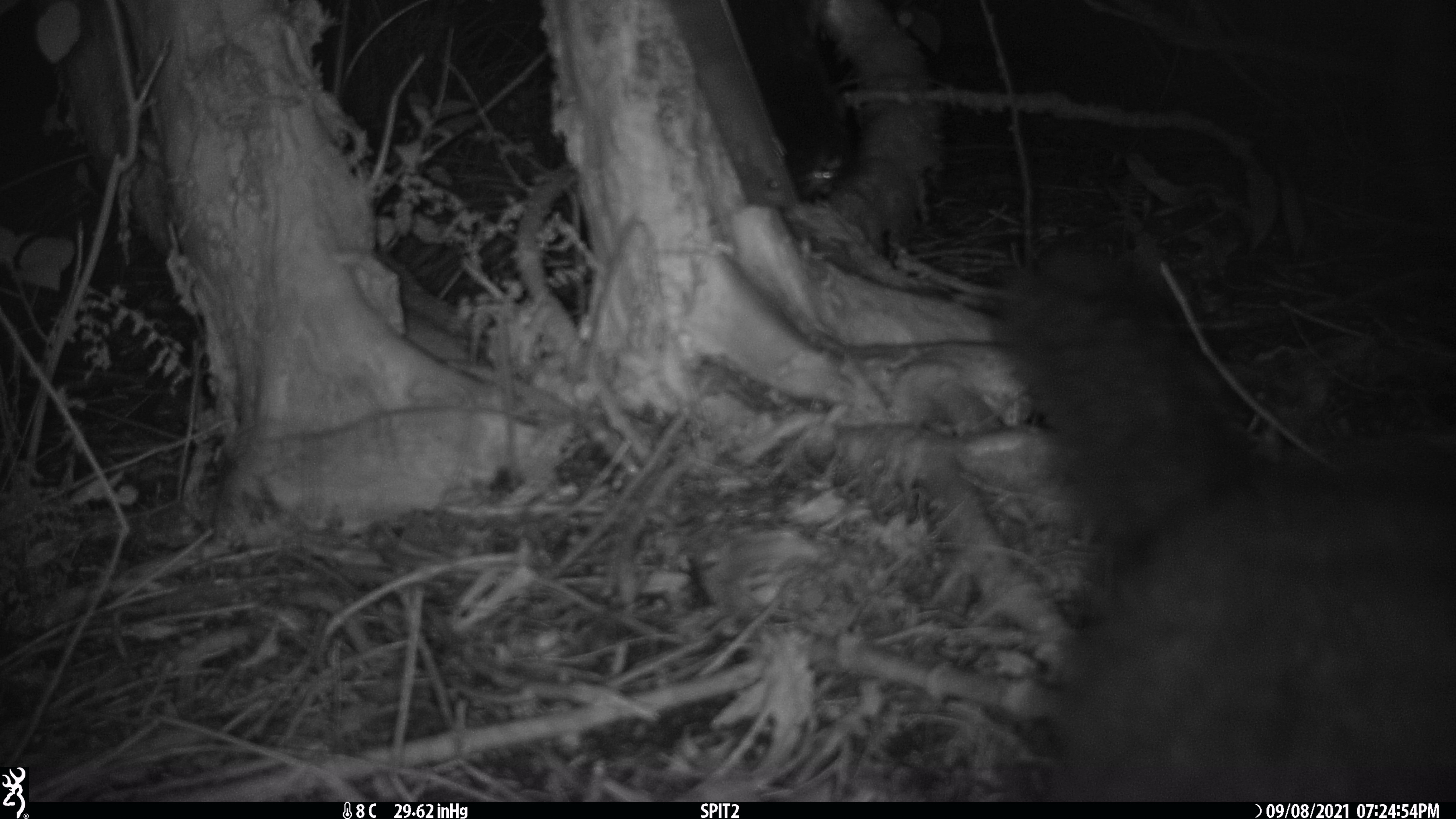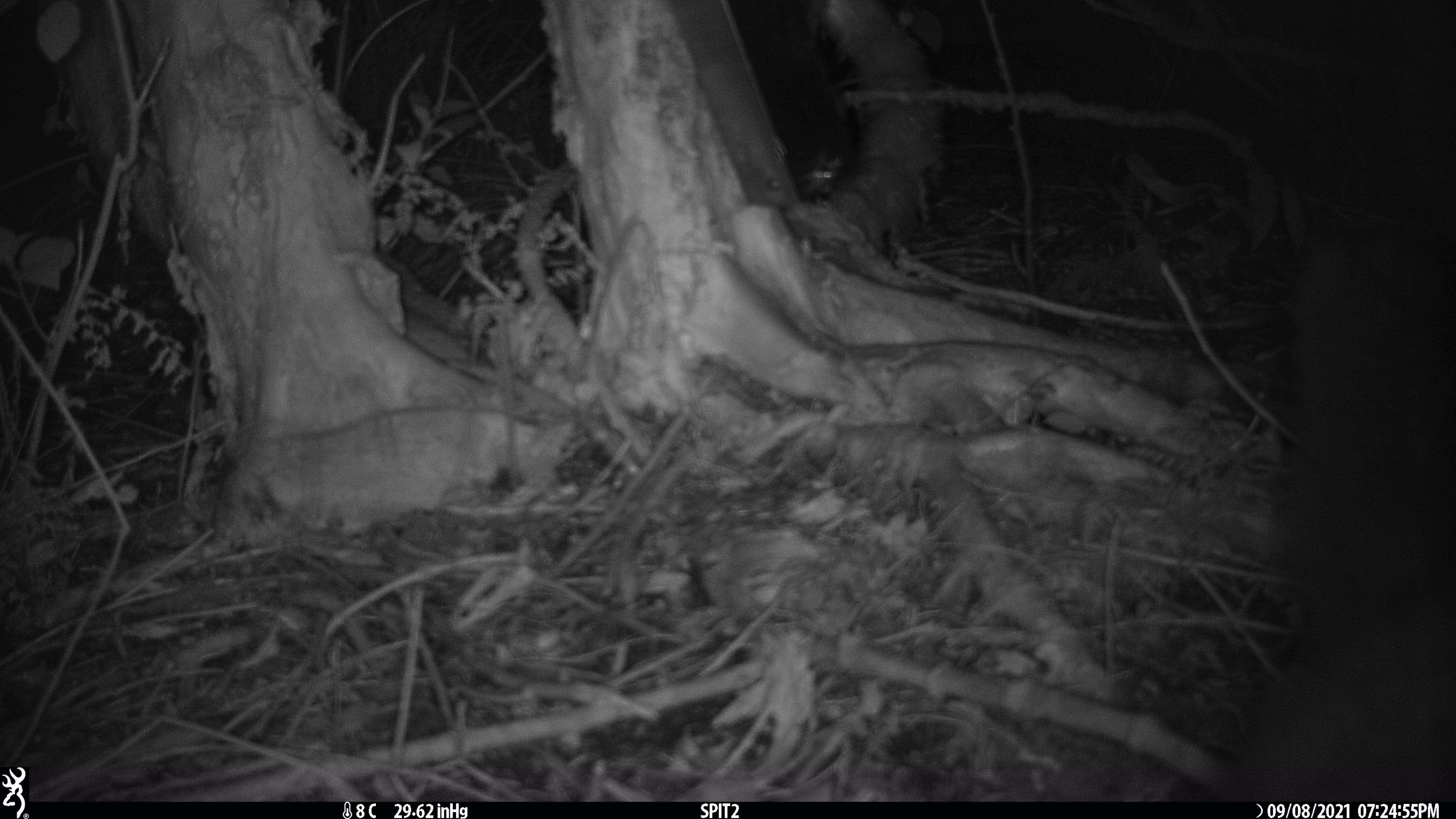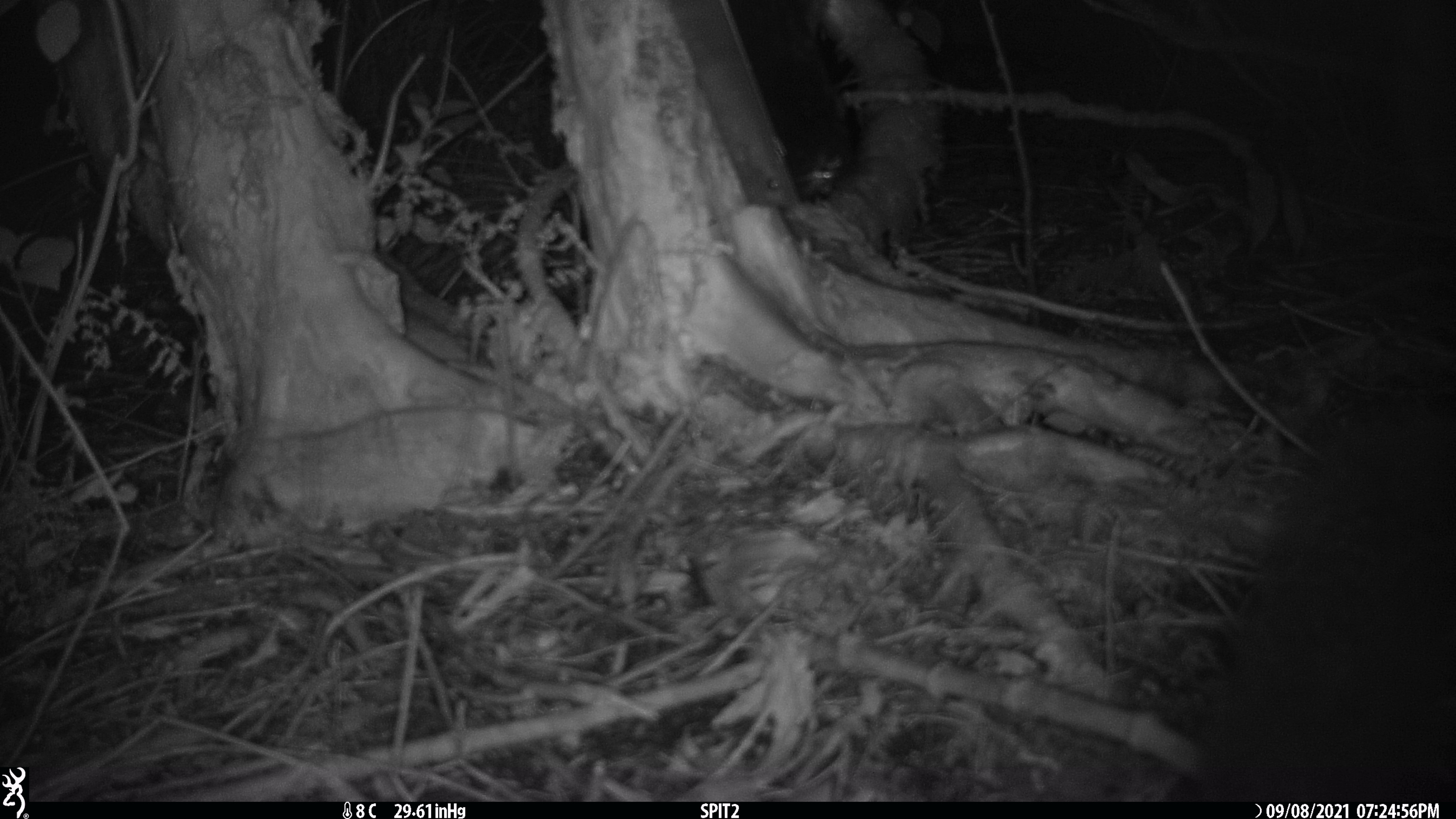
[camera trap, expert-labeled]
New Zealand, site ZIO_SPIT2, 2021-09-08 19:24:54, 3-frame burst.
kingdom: Animalia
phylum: Chordata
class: Mammalia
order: Diprotodontia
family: Phalangeridae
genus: Trichosurus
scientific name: Trichosurus vulpecula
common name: common brushtail possum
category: possum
Possum (common brushtail possum) (Trichosurus vulpecula).